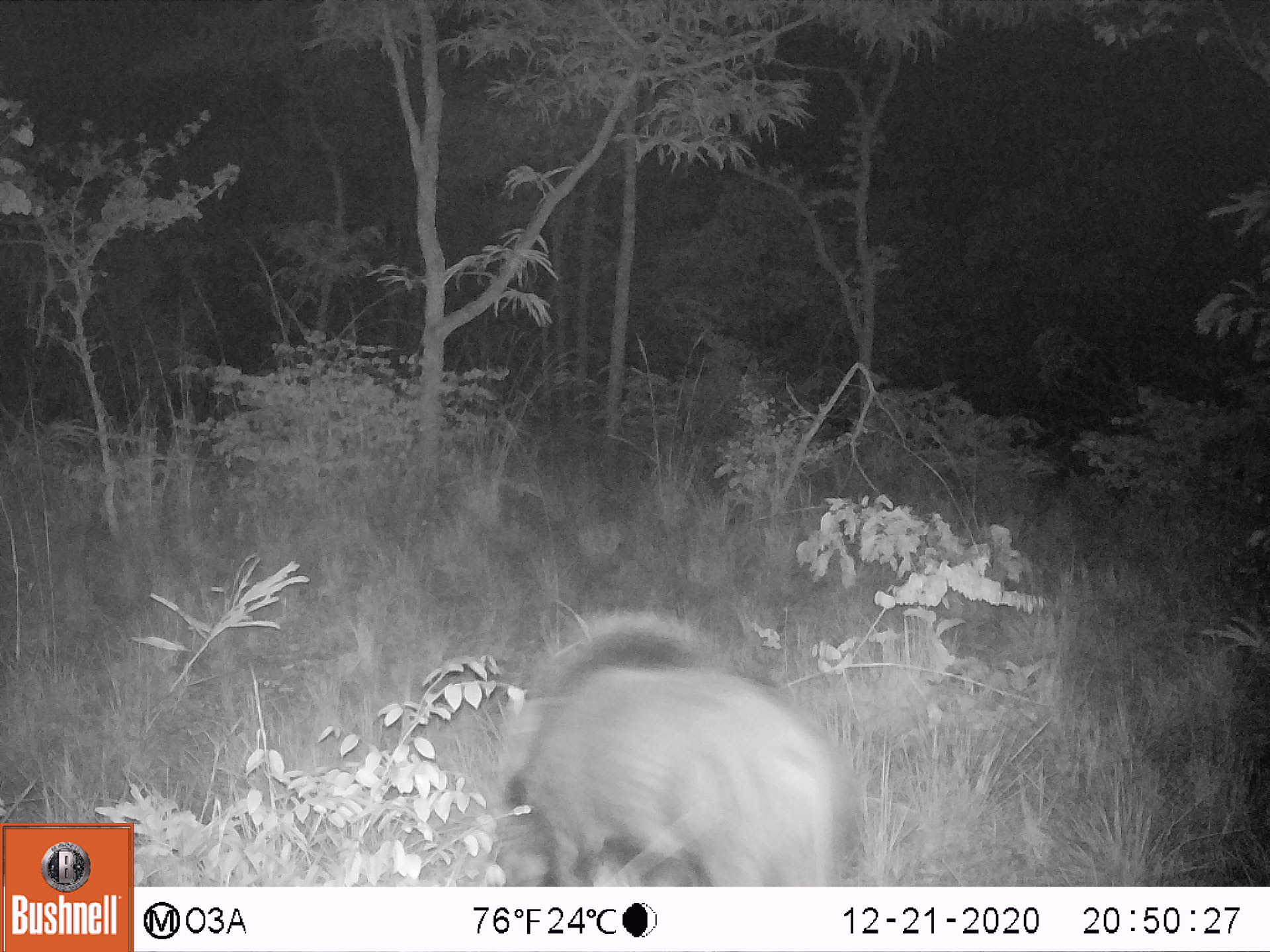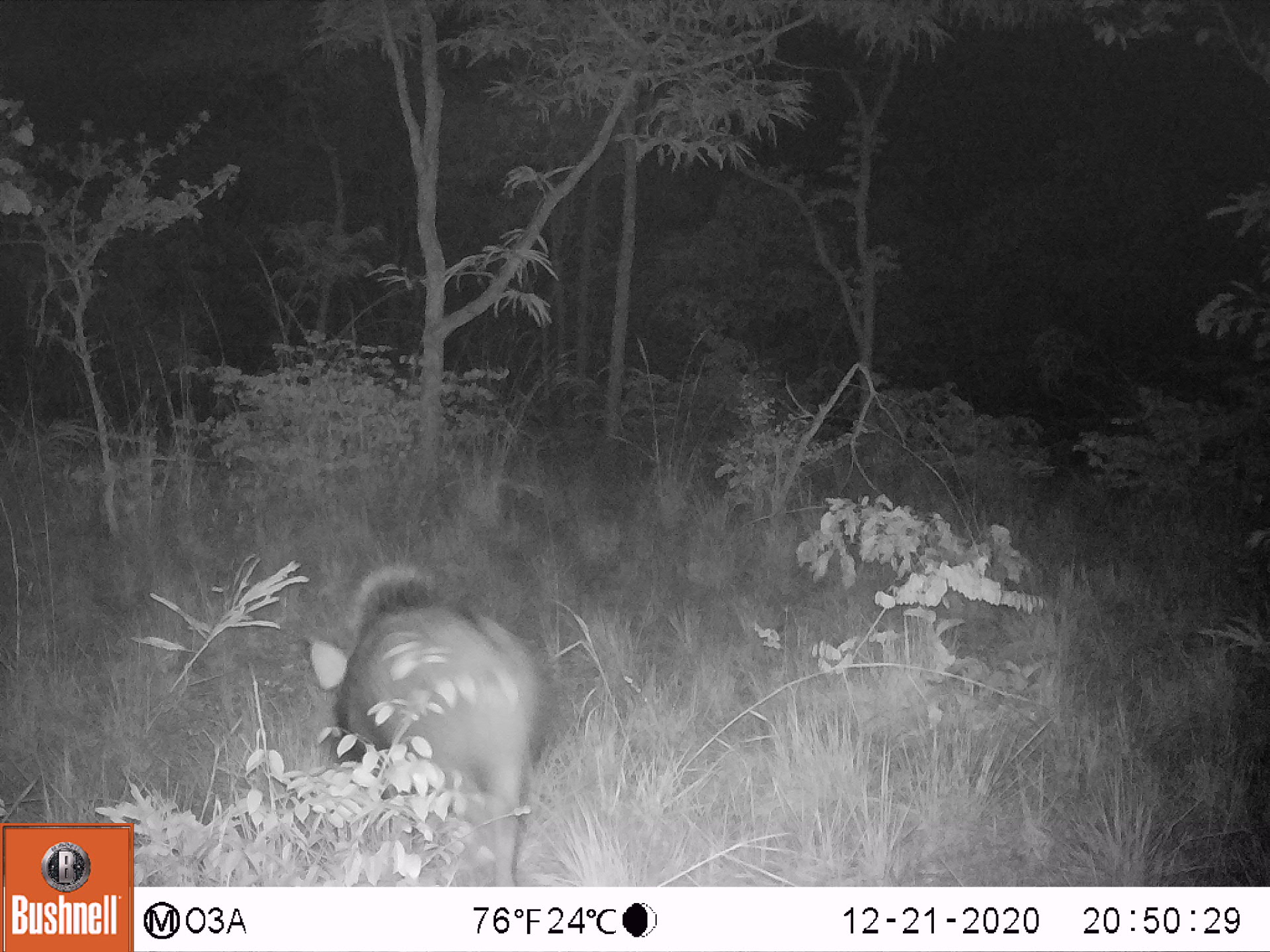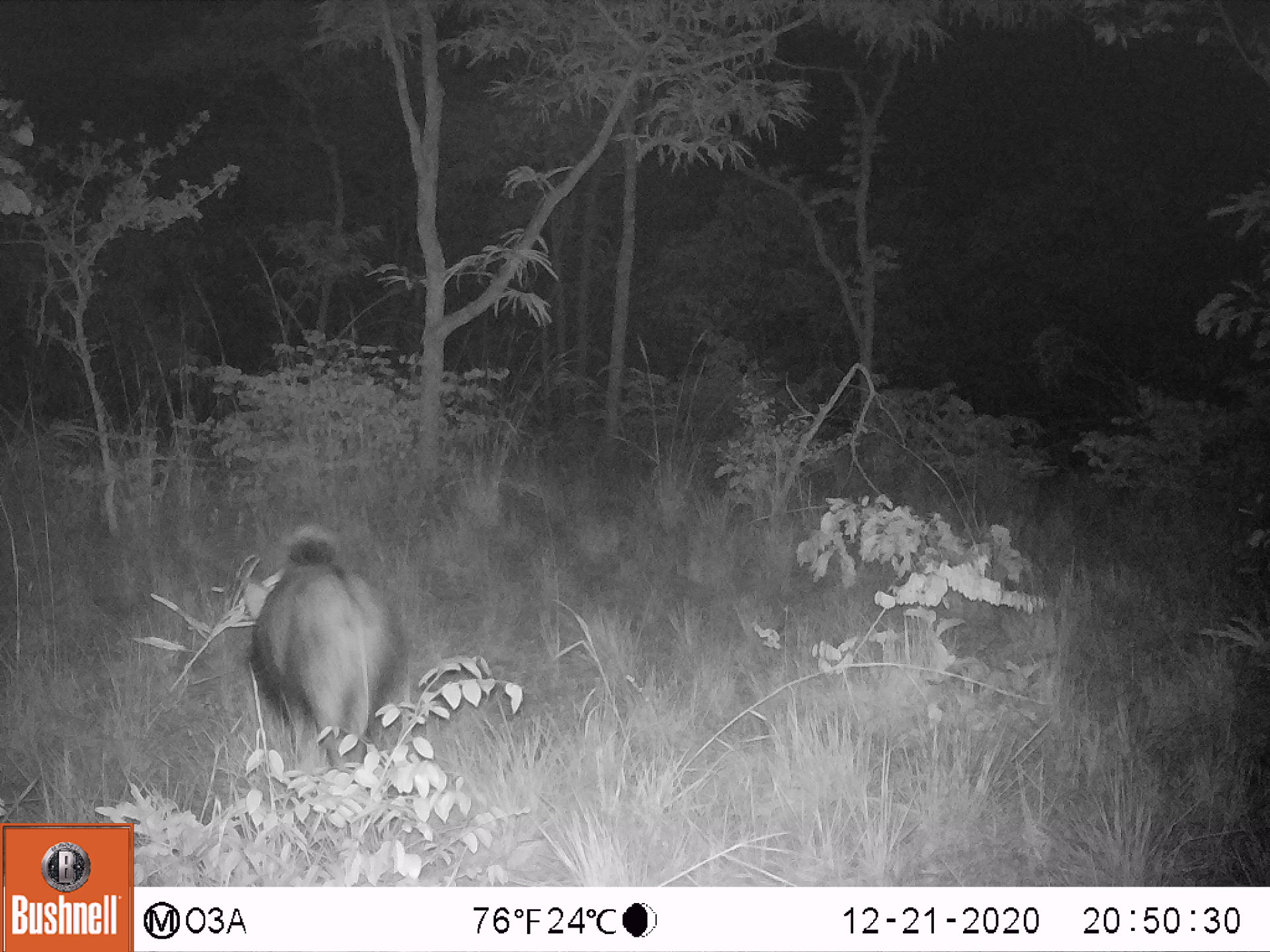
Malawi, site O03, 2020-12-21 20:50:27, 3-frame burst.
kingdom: Animalia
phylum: Chordata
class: Mammalia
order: Artiodactyla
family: Suidae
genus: Potamochoerus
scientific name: Potamochoerus larvatus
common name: bushpig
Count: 1.